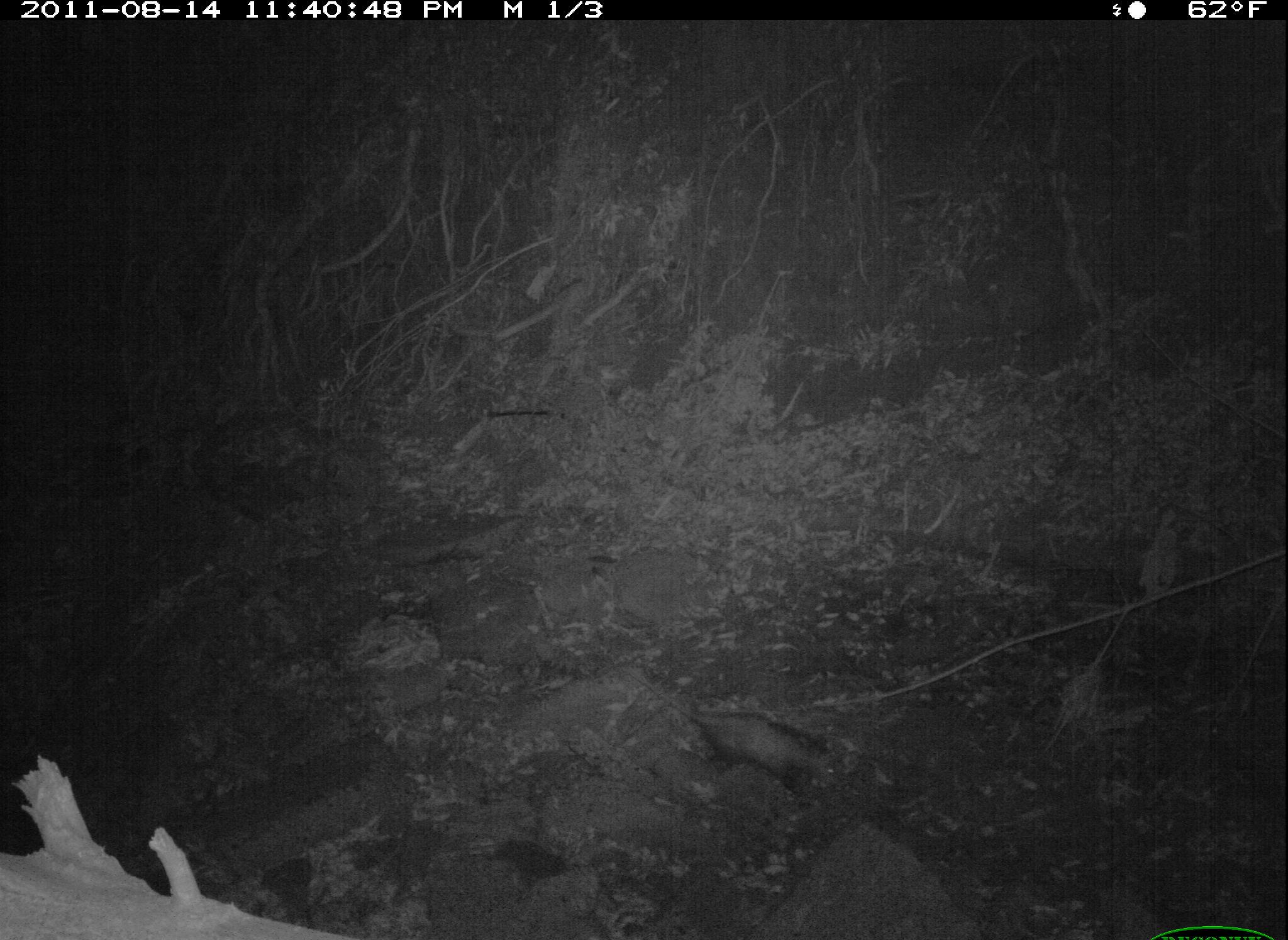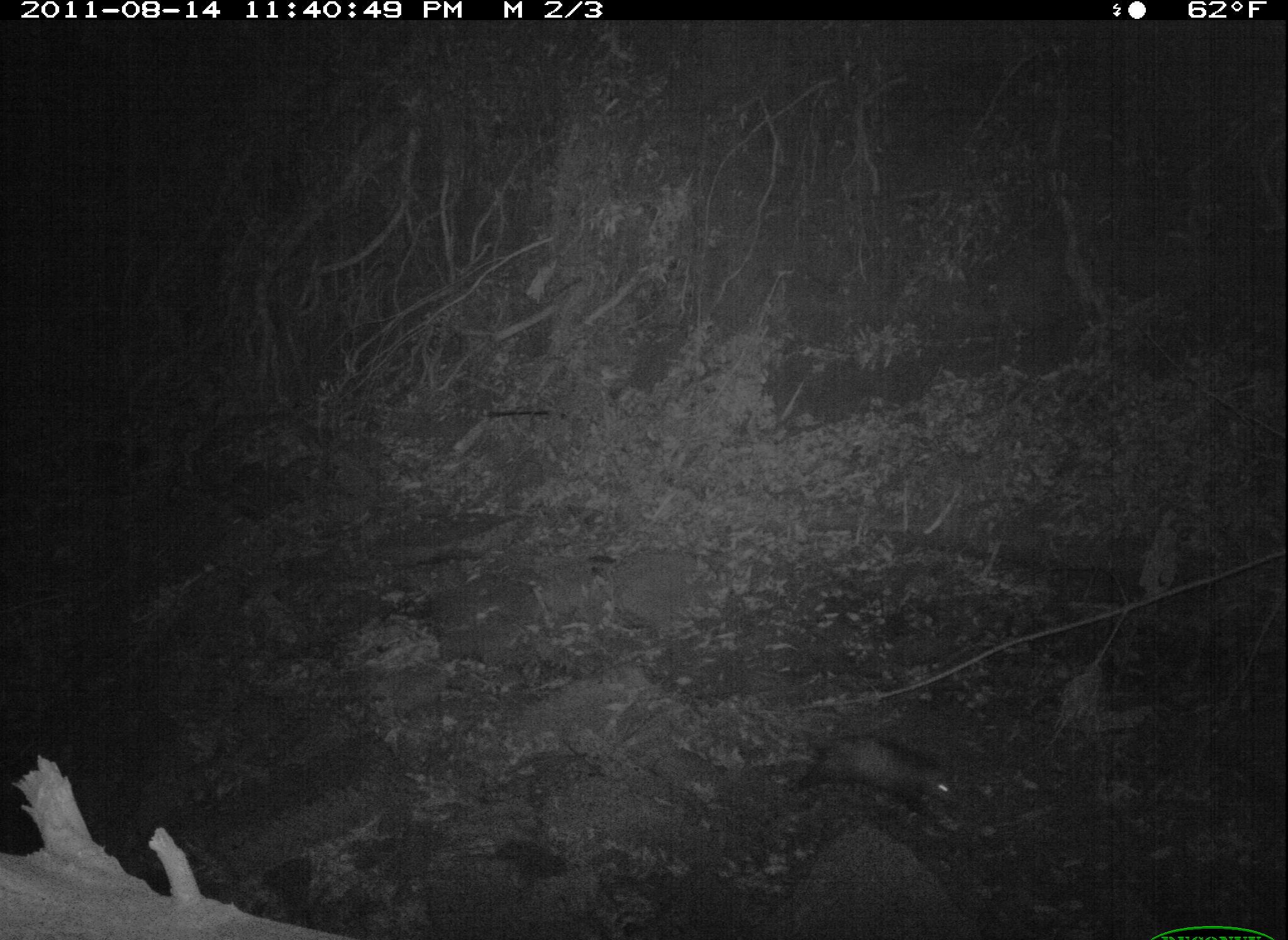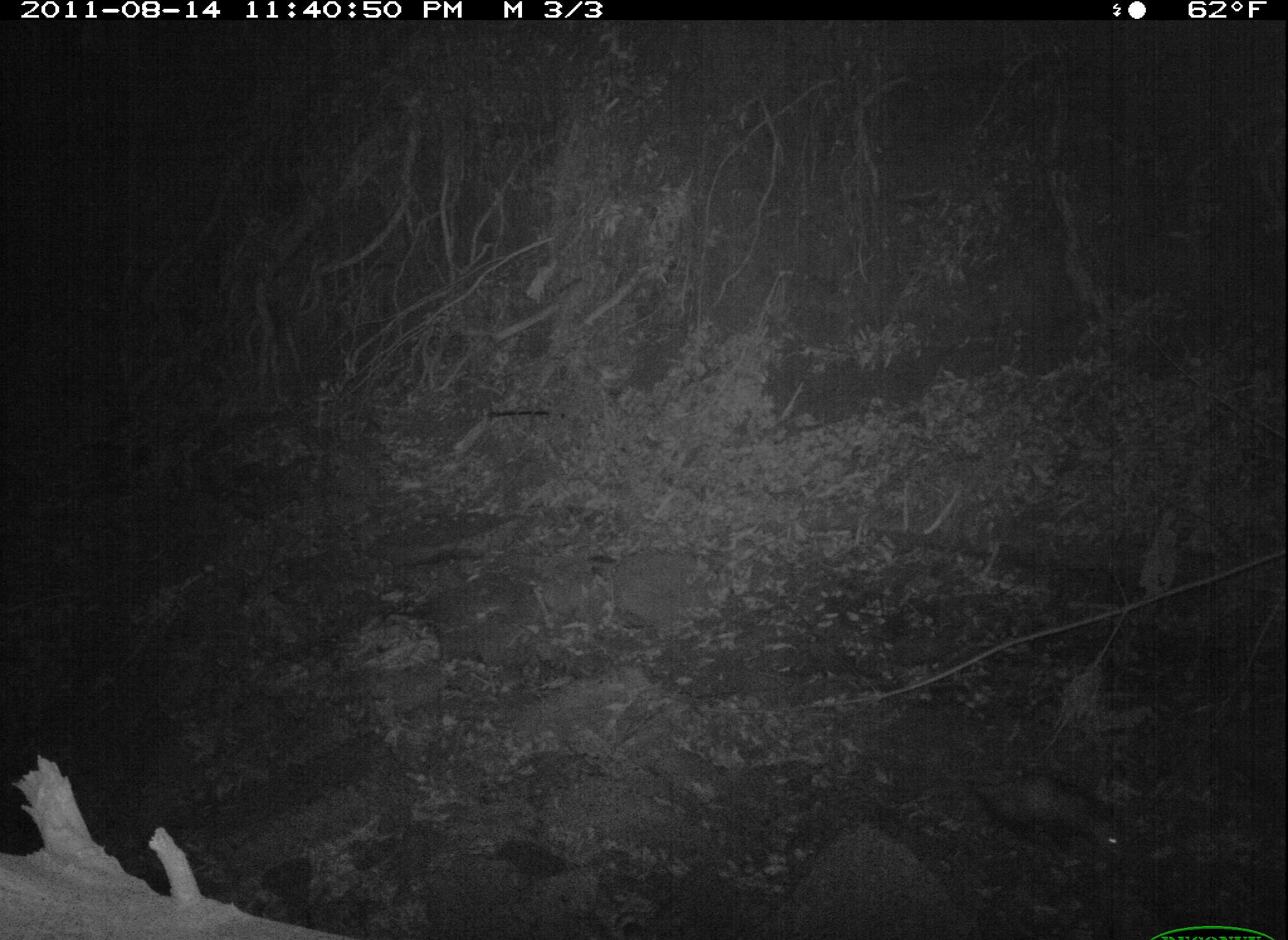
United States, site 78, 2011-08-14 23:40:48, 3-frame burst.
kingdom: Animalia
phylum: Chordata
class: Mammalia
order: Didelphimorphia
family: Didelphidae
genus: Didelphis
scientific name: Didelphis virginiana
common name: virginia opossum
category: opossum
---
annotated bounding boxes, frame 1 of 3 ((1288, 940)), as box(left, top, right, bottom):
opossum: box(629, 677, 844, 795)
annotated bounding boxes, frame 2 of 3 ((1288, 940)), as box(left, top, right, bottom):
opossum: box(778, 707, 968, 830)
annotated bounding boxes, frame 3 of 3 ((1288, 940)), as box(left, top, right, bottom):
opossum: box(955, 752, 1137, 865)